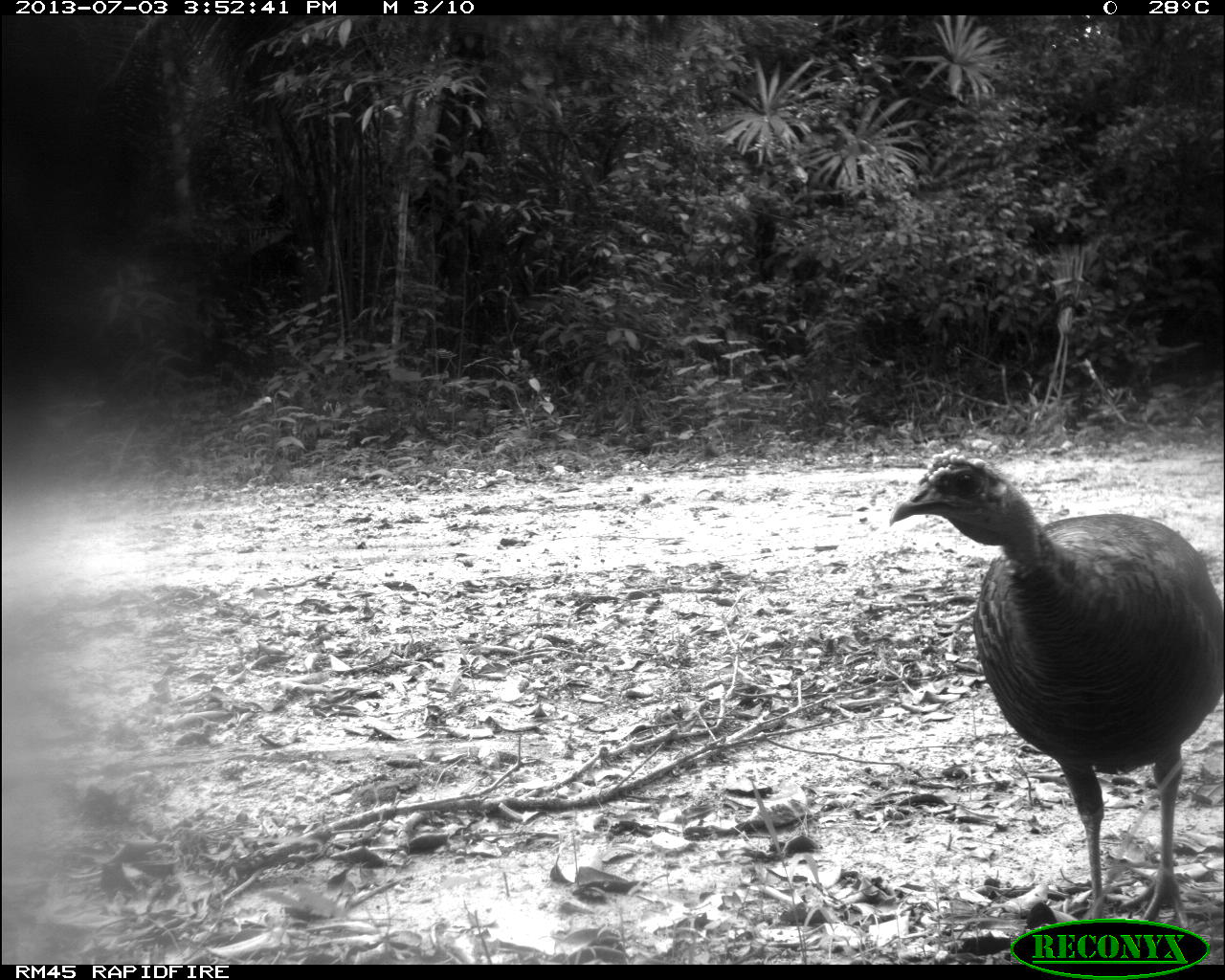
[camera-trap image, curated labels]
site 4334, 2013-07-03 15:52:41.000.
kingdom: Animalia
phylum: Chordata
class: Aves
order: Galliformes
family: Phasianidae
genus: Meleagris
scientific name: Meleagris ocellata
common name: ocellated turkey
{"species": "Meleagris ocellata (ocellated turkey)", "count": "1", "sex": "male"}